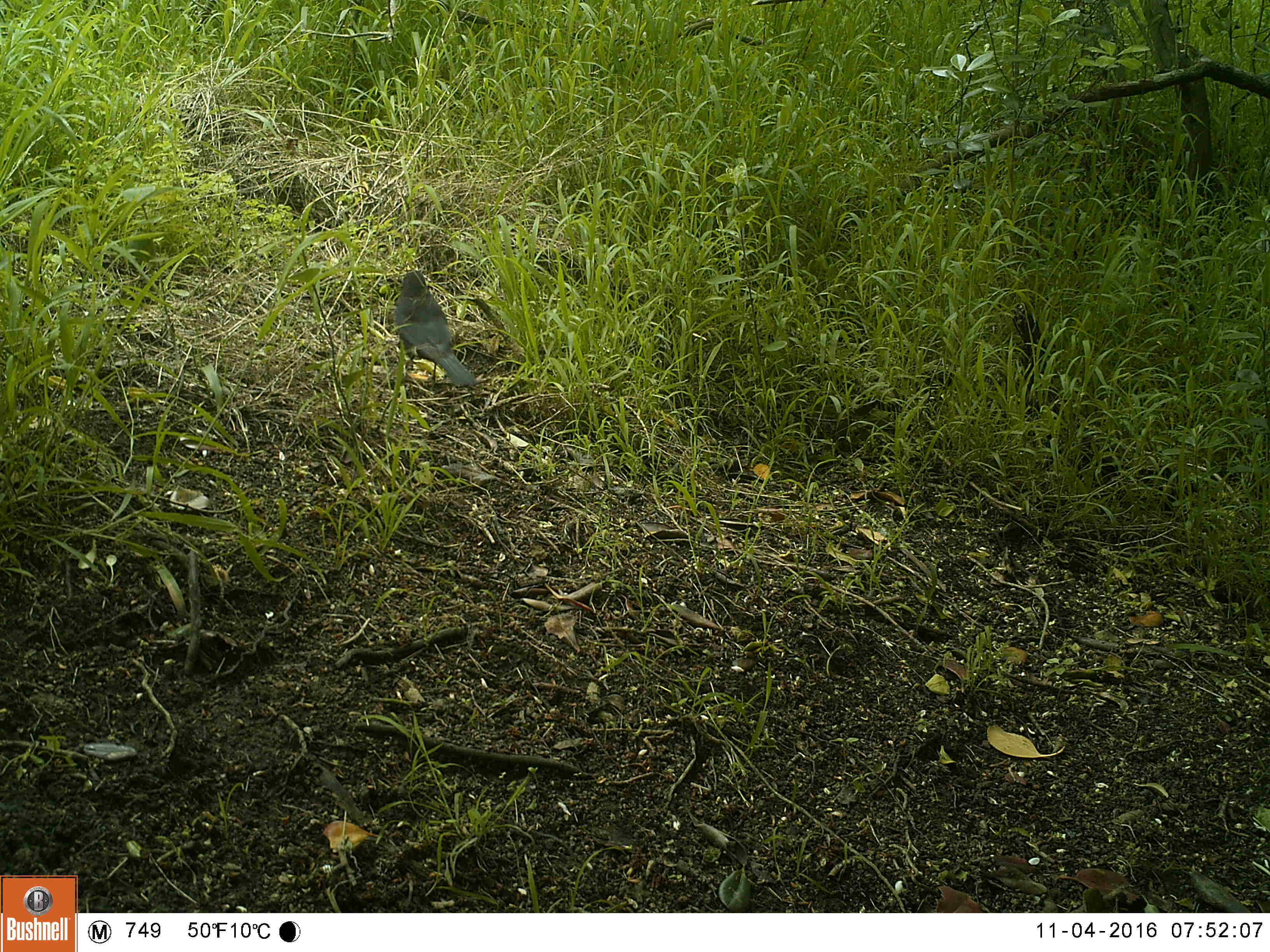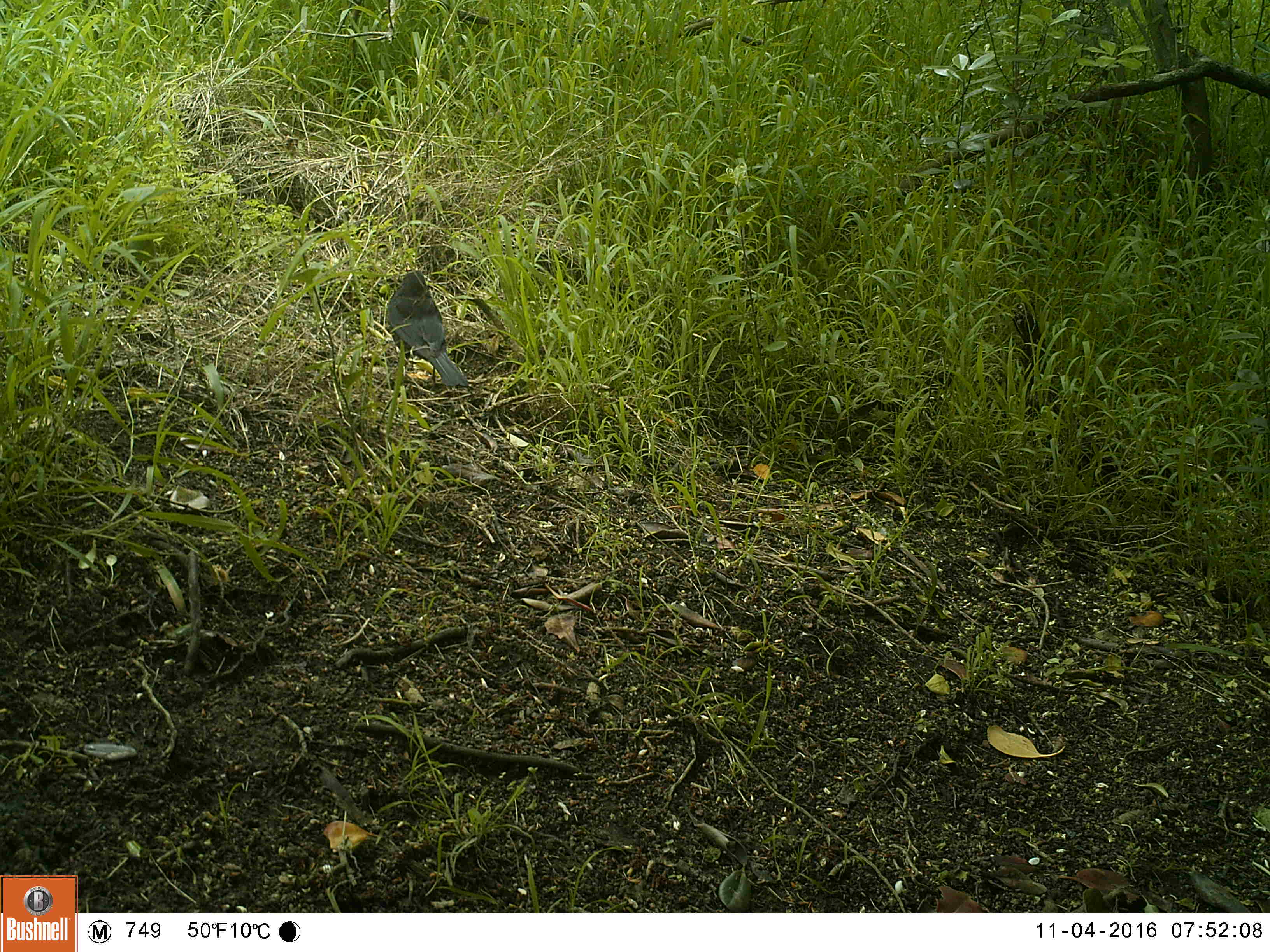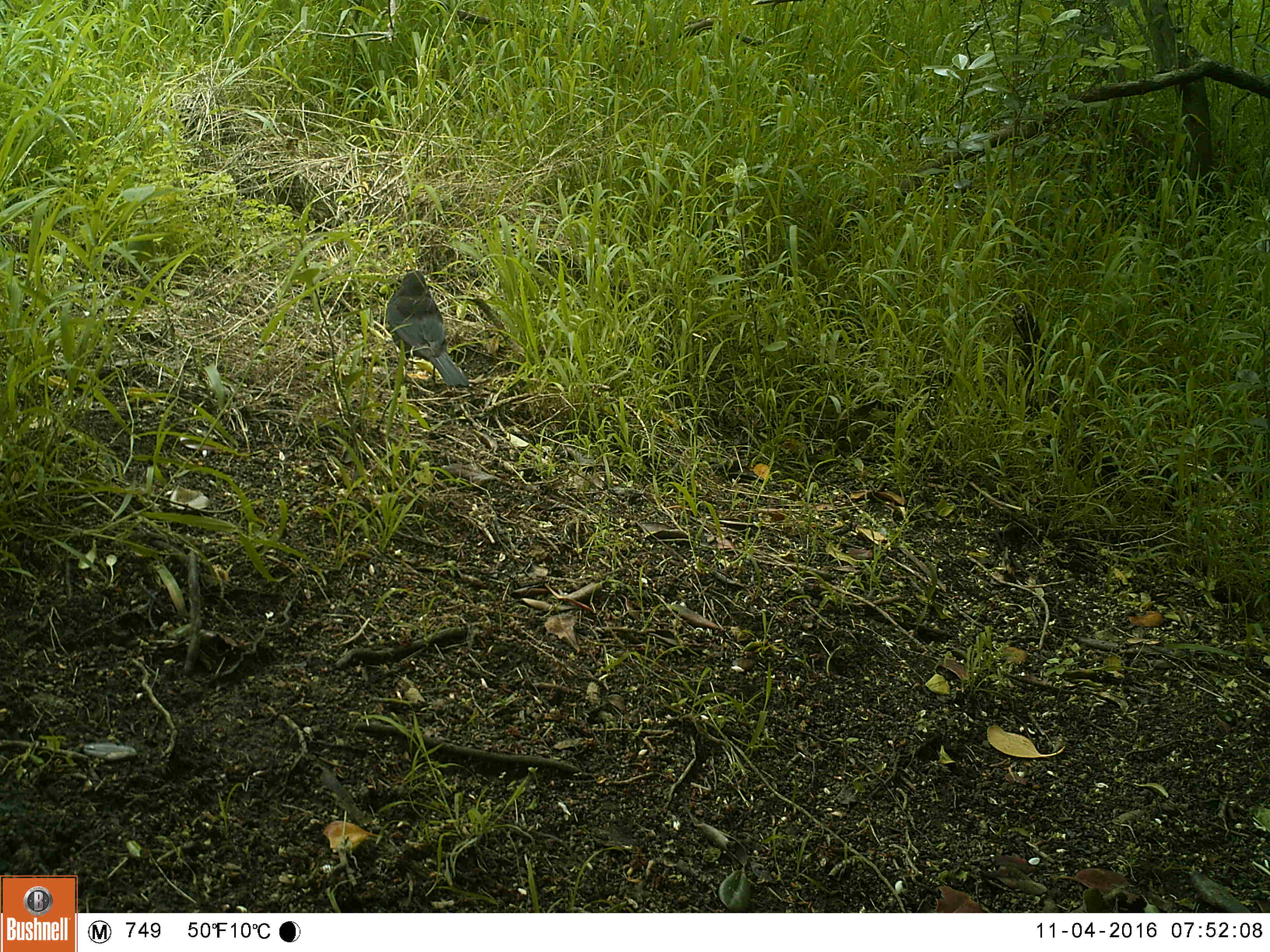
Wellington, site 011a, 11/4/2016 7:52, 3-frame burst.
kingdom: Animalia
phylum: Chordata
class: Aves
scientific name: Aves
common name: bird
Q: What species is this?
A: Bird (Aves).